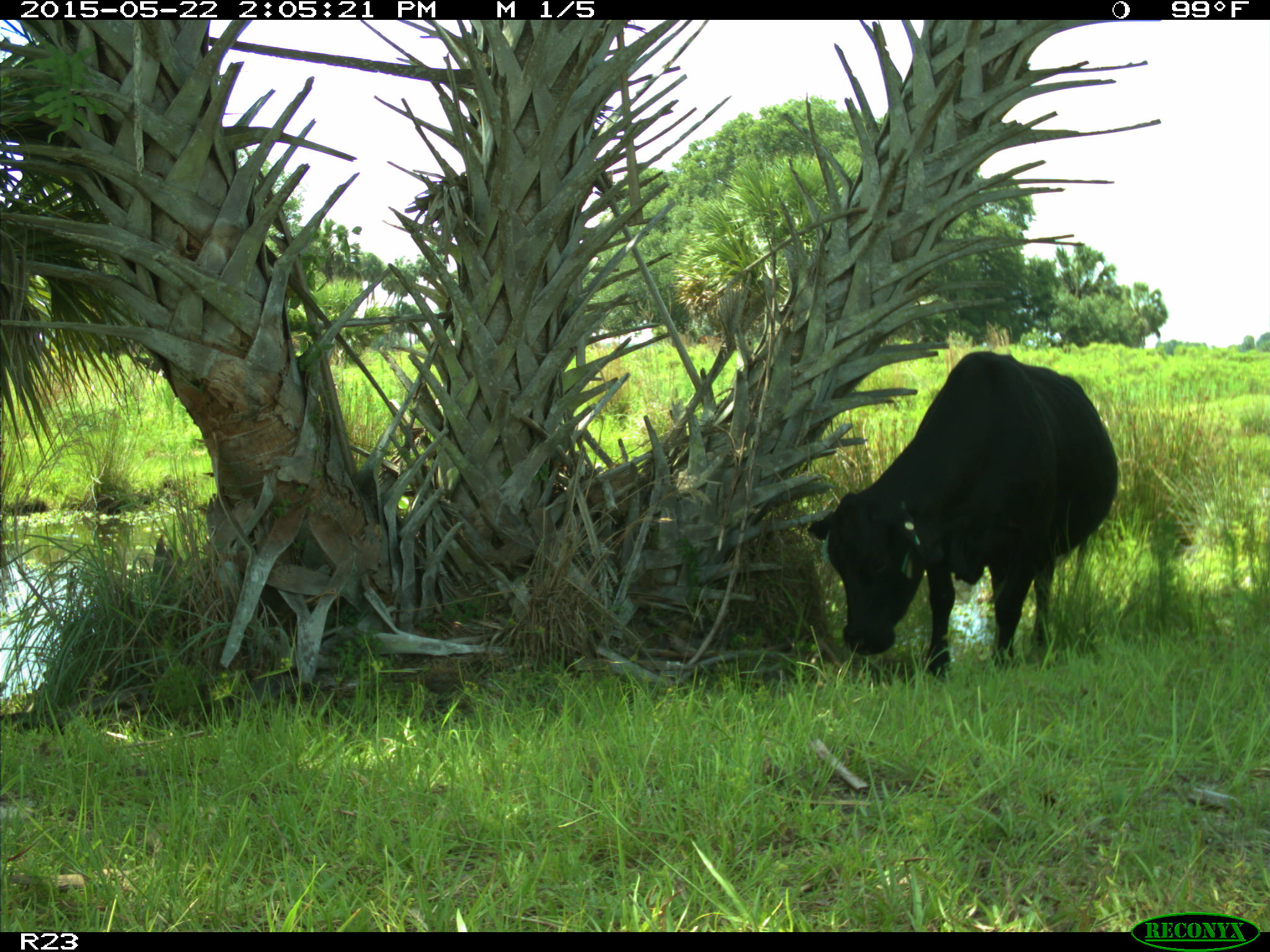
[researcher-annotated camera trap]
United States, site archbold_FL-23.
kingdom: Animalia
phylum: Chordata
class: Mammalia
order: Artiodactyla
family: Bovidae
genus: Bos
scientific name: Bos taurus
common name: domestic cow